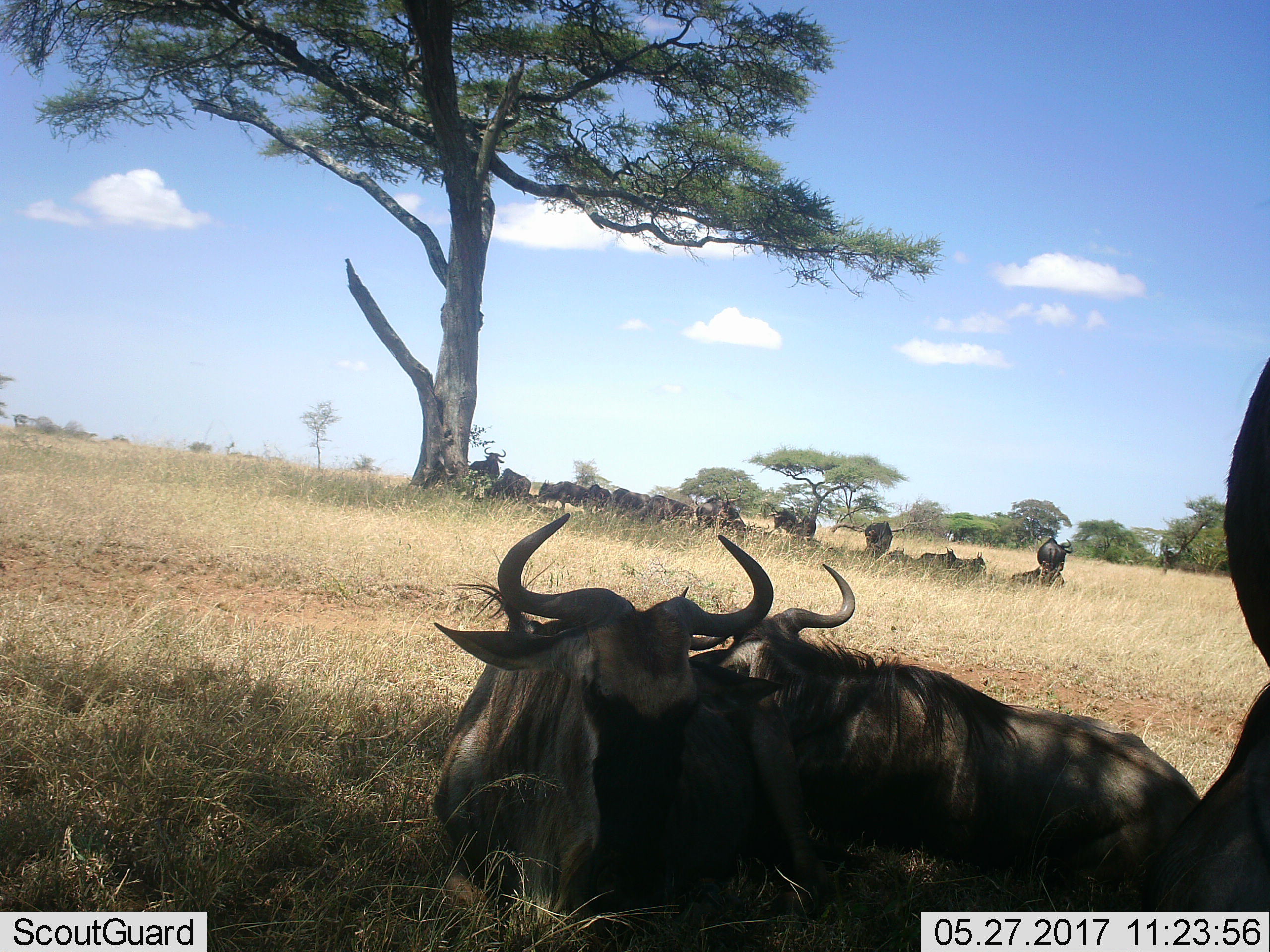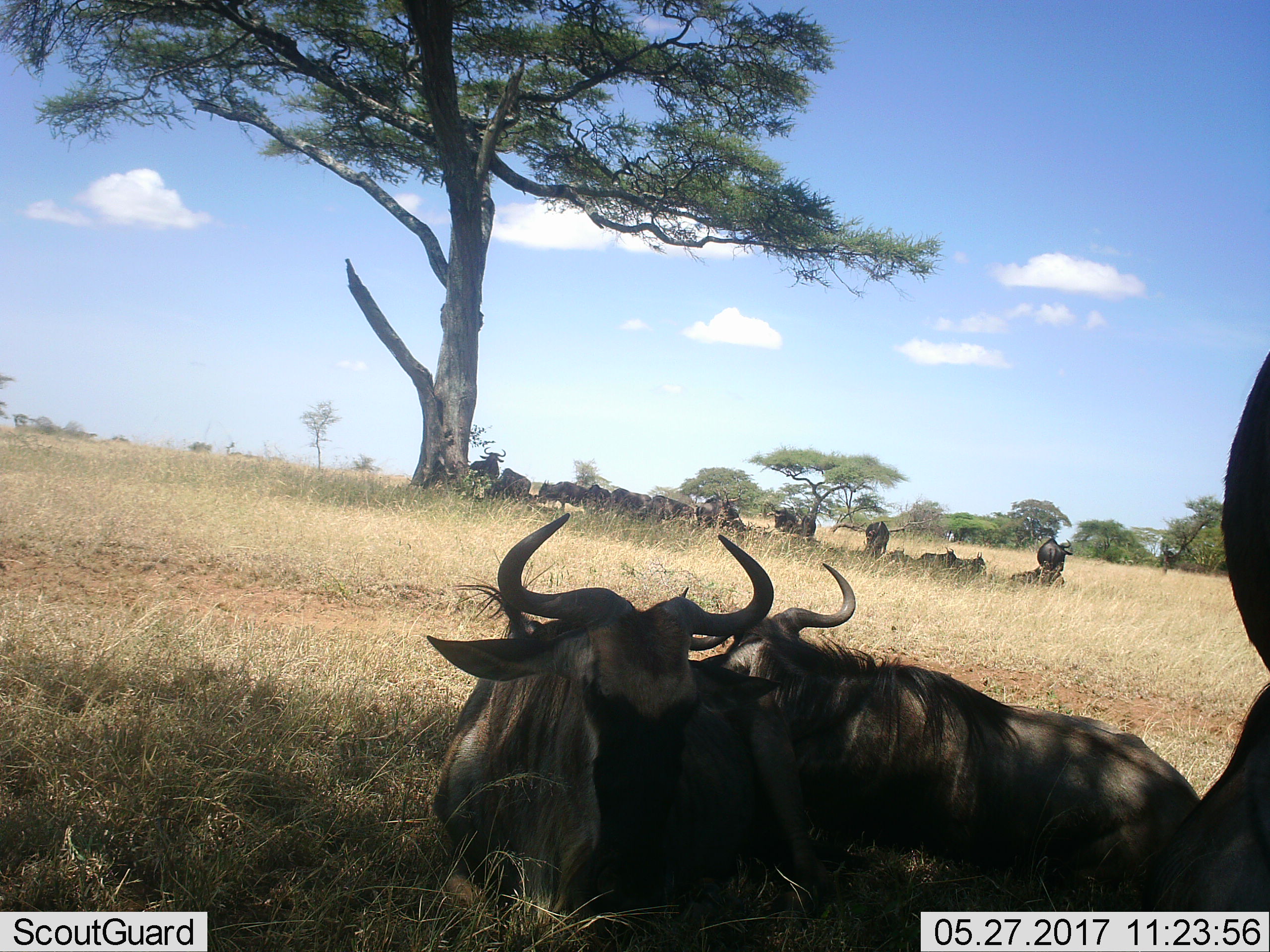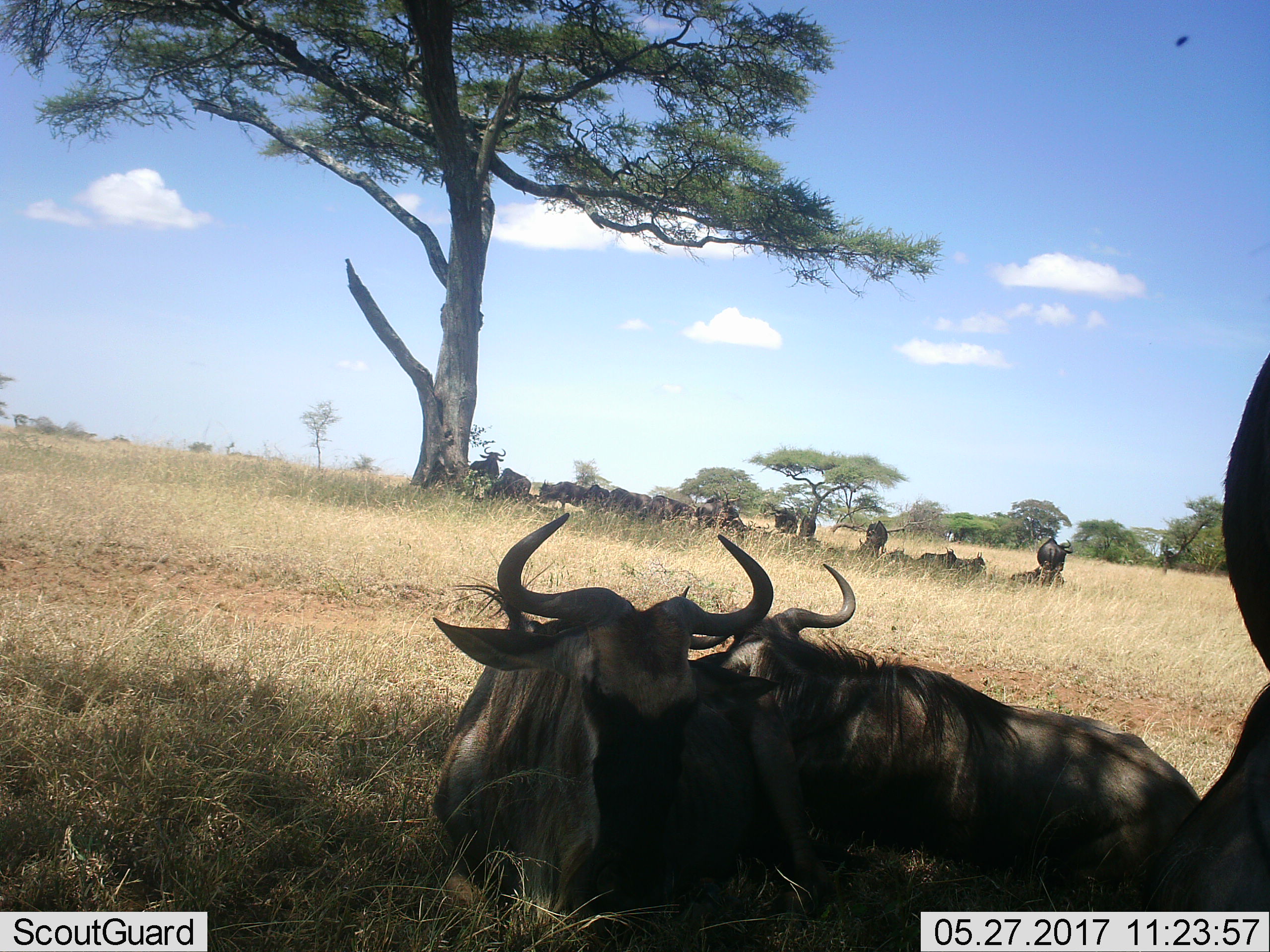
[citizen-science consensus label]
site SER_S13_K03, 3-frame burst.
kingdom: Animalia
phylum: Chordata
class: Mammalia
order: Artiodactyla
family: Bovidae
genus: Connochaetes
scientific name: Connochaetes taurinus taurinus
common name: blue wildebeest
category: wildebeestblue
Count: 11-50.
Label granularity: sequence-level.